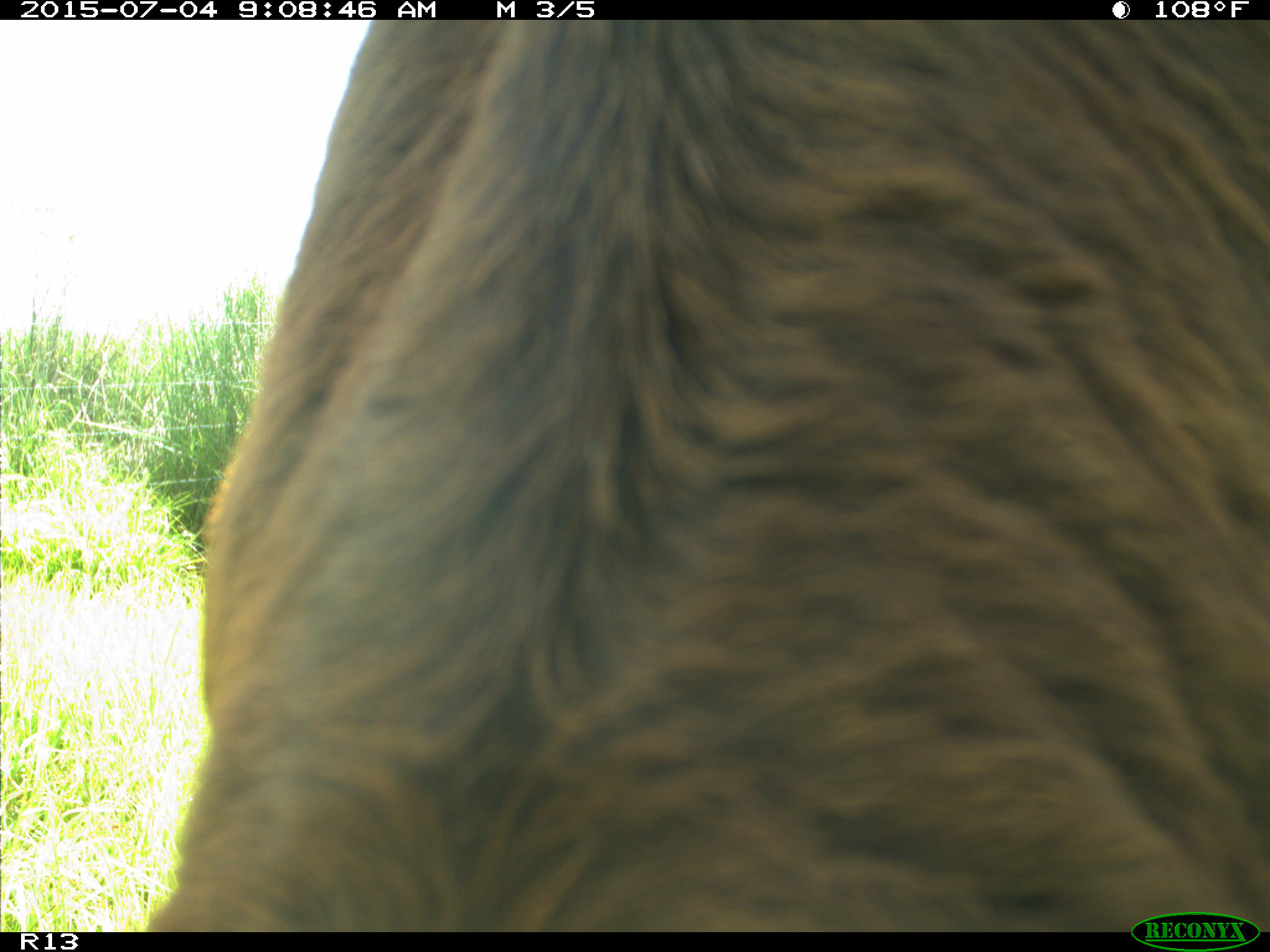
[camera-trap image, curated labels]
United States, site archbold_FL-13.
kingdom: Animalia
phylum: Chordata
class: Mammalia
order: Artiodactyla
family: Bovidae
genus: Bos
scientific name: Bos taurus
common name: domestic cow